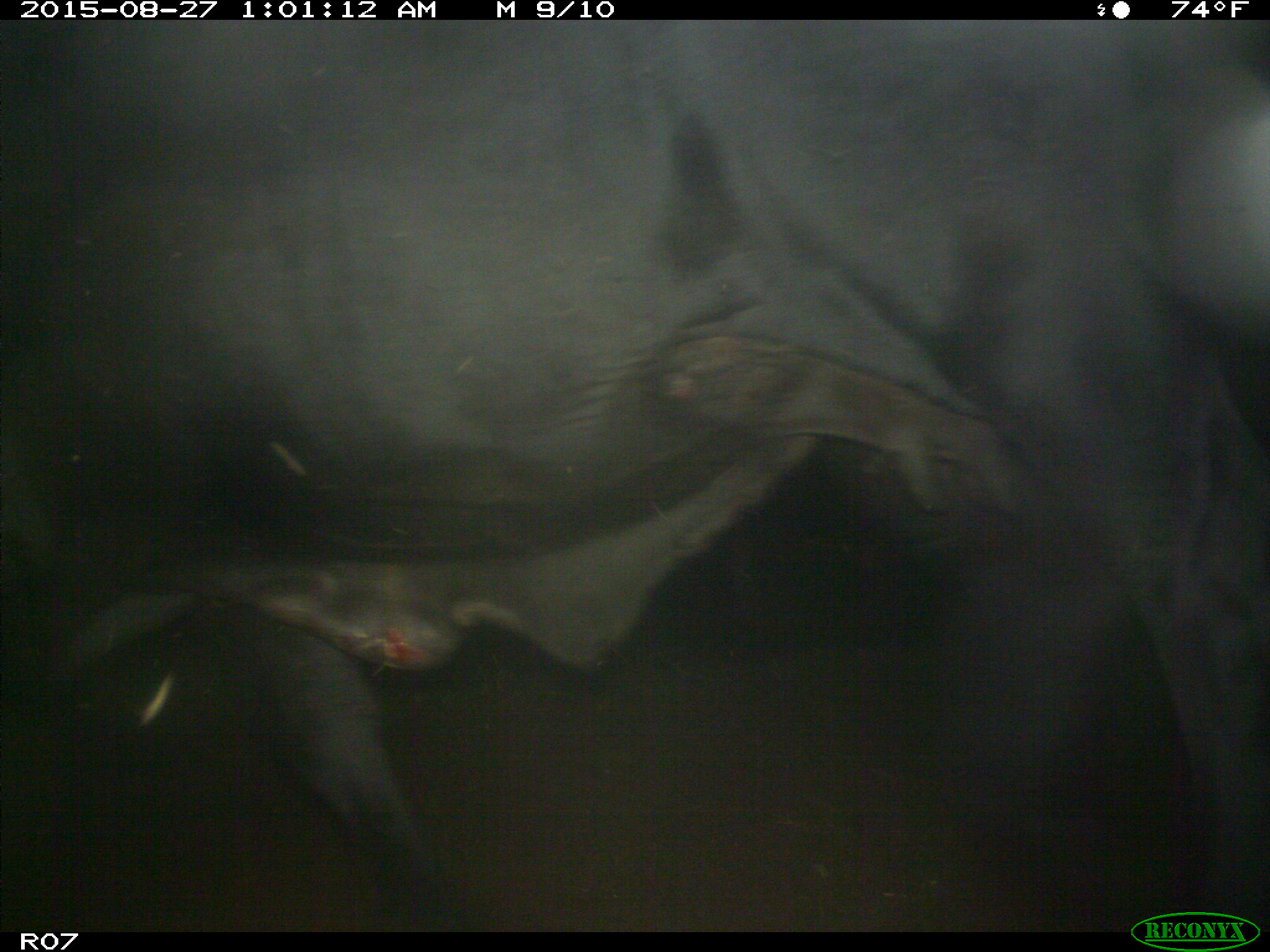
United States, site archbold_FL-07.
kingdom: Animalia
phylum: Chordata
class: Mammalia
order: Artiodactyla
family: Bovidae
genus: Bos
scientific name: Bos taurus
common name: domestic cow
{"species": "Bos taurus (domestic cow)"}